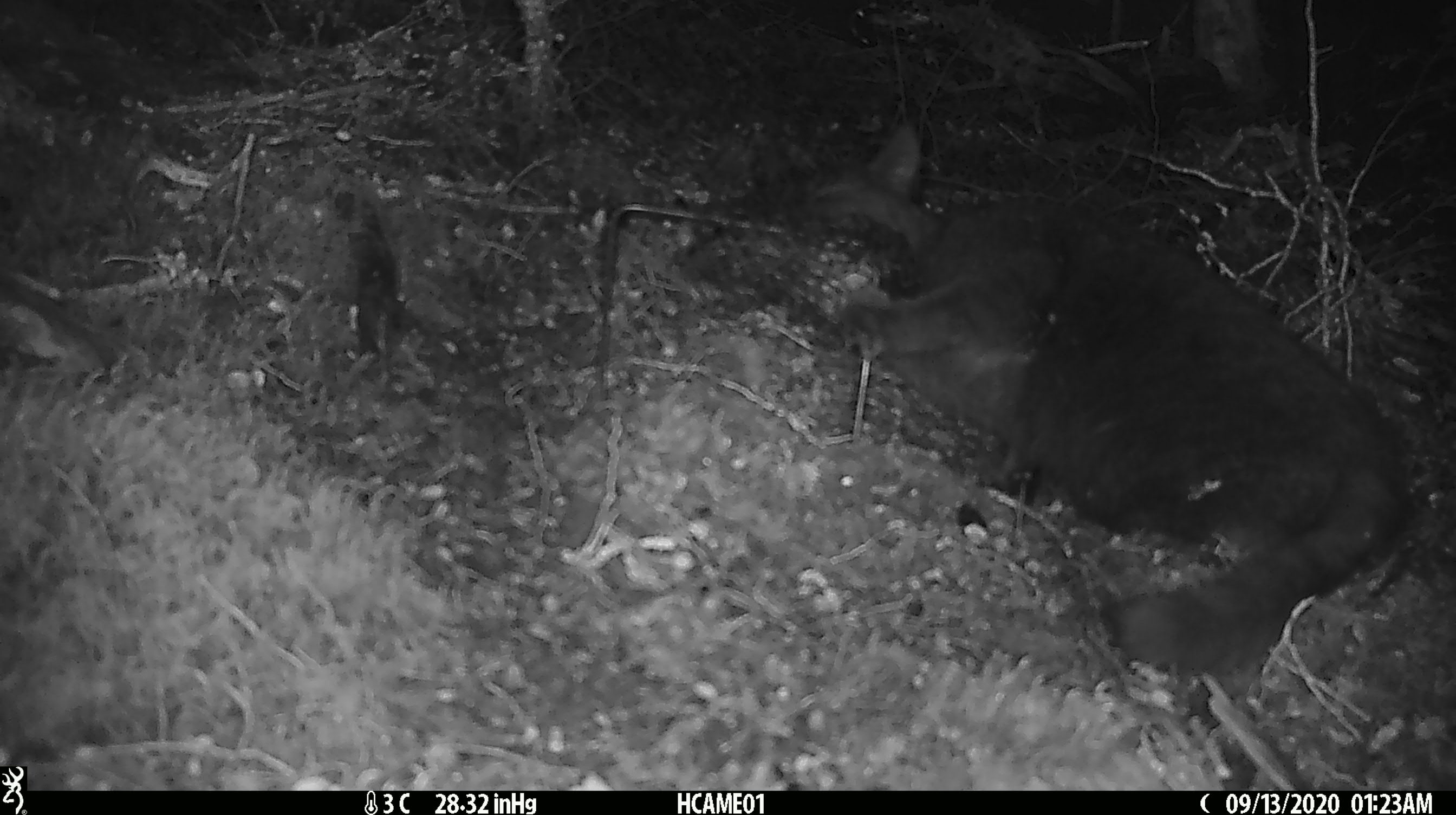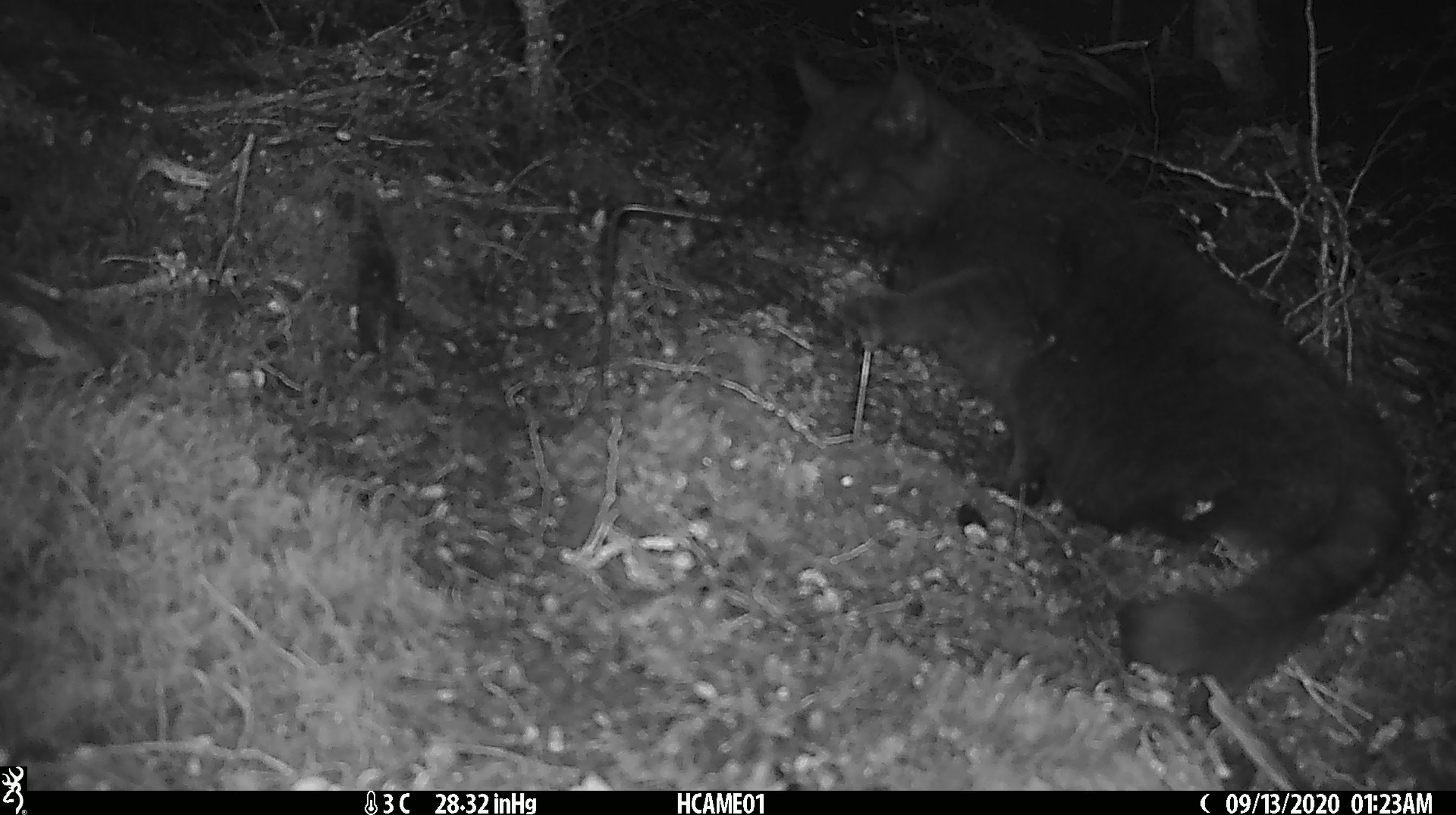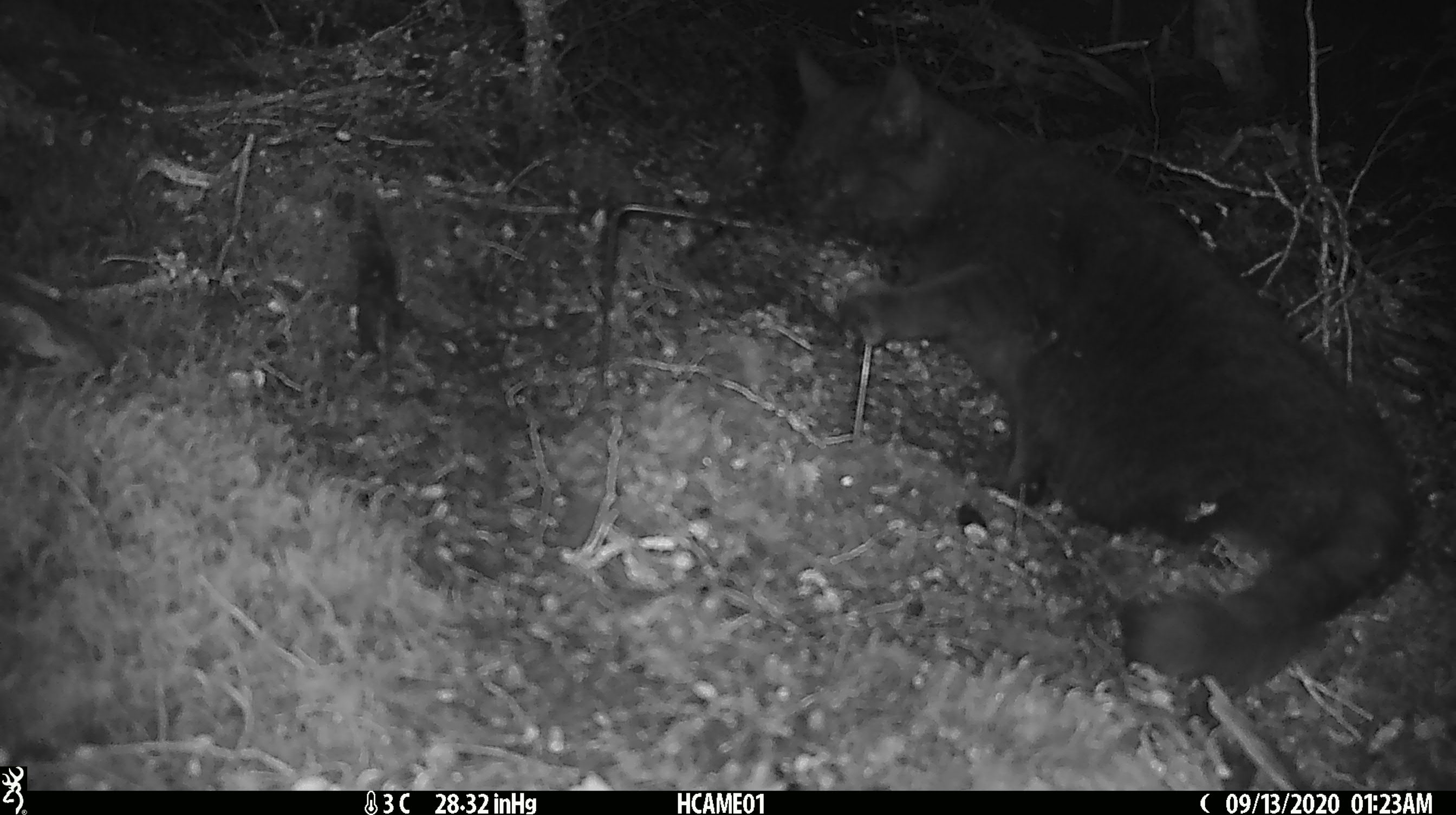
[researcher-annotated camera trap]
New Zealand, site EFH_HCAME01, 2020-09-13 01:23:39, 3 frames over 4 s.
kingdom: Animalia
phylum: Chordata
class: Mammalia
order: Carnivora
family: Felidae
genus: Felis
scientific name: Felis catus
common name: domestic cat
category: cat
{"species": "cat (domestic cat) (Felis catus)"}